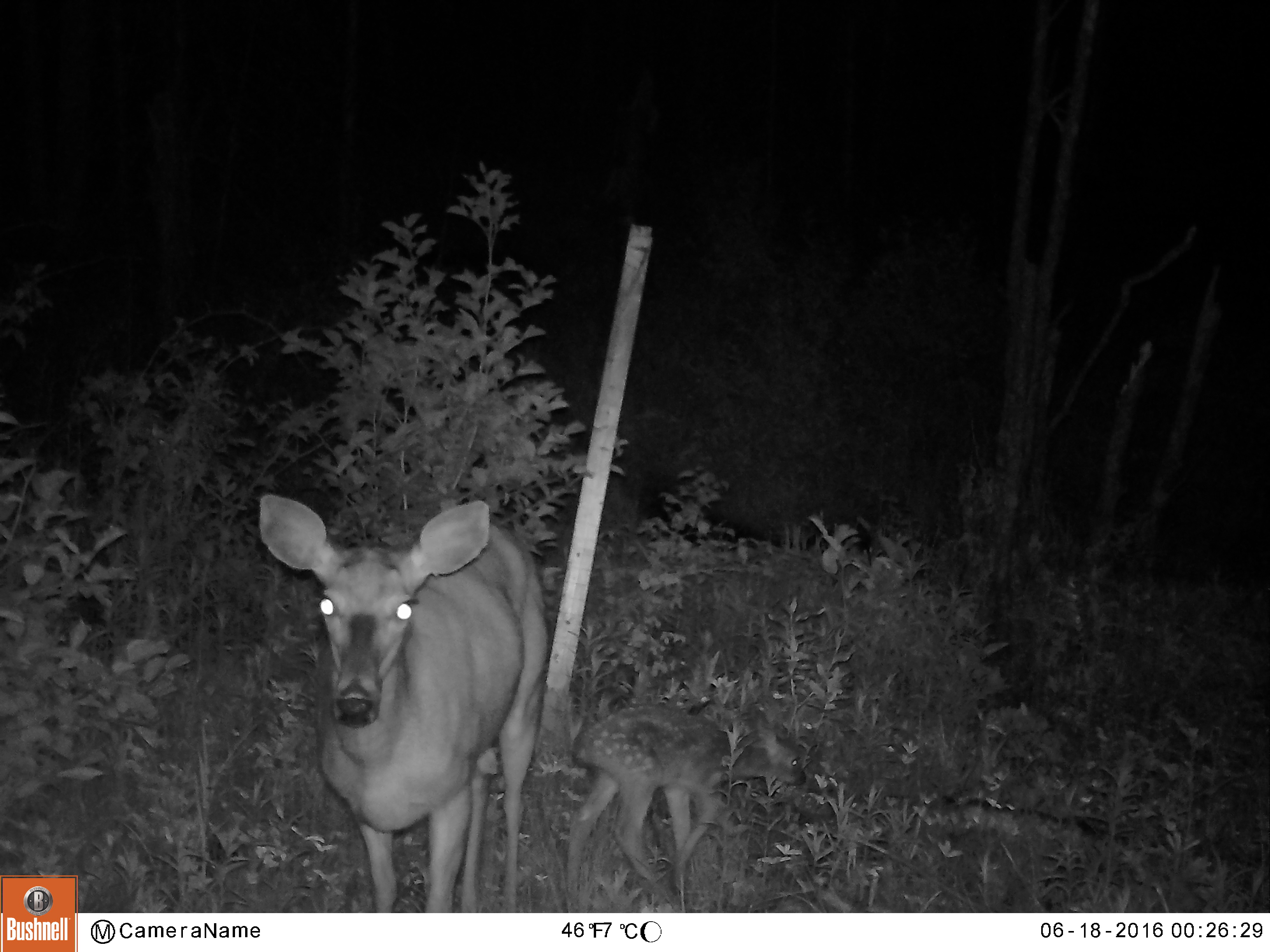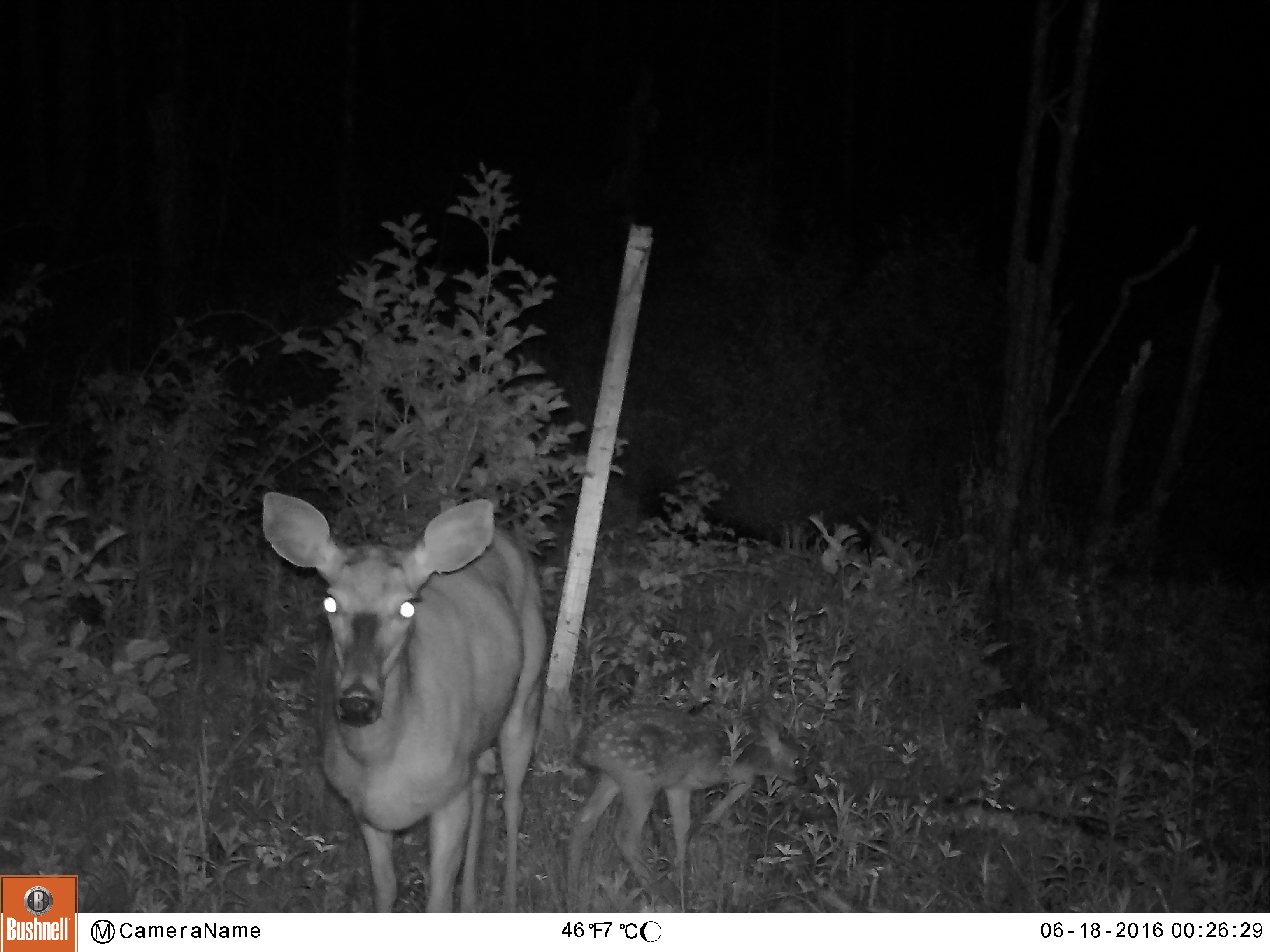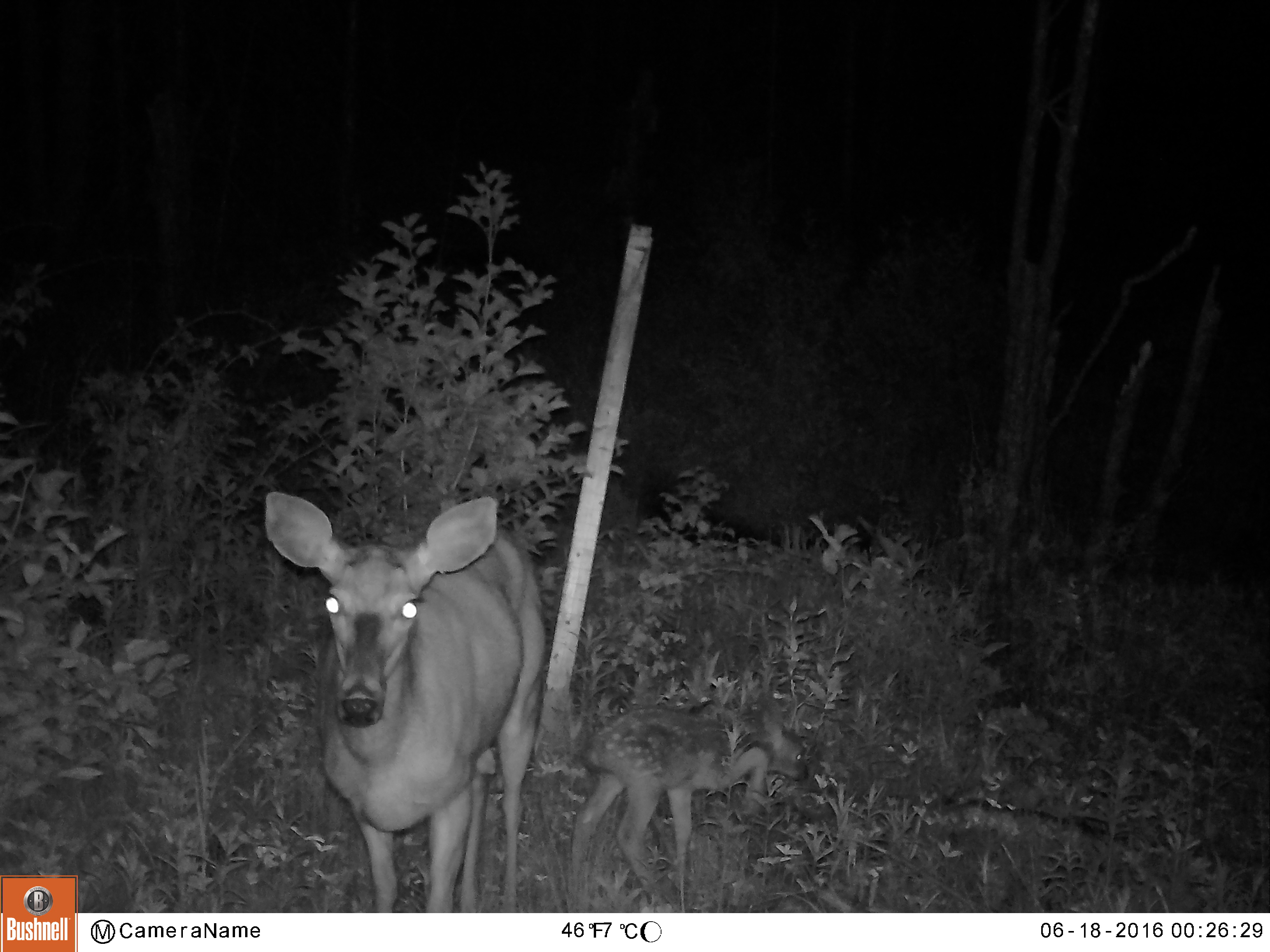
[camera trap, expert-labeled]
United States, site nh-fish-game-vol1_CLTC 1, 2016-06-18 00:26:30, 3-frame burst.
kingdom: Animalia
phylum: Chordata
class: Mammalia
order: Artiodactyla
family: Cervidae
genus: Odocoileus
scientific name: Odocoileus virginianus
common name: white-tailed deer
White-tailed deer (Odocoileus virginianus).